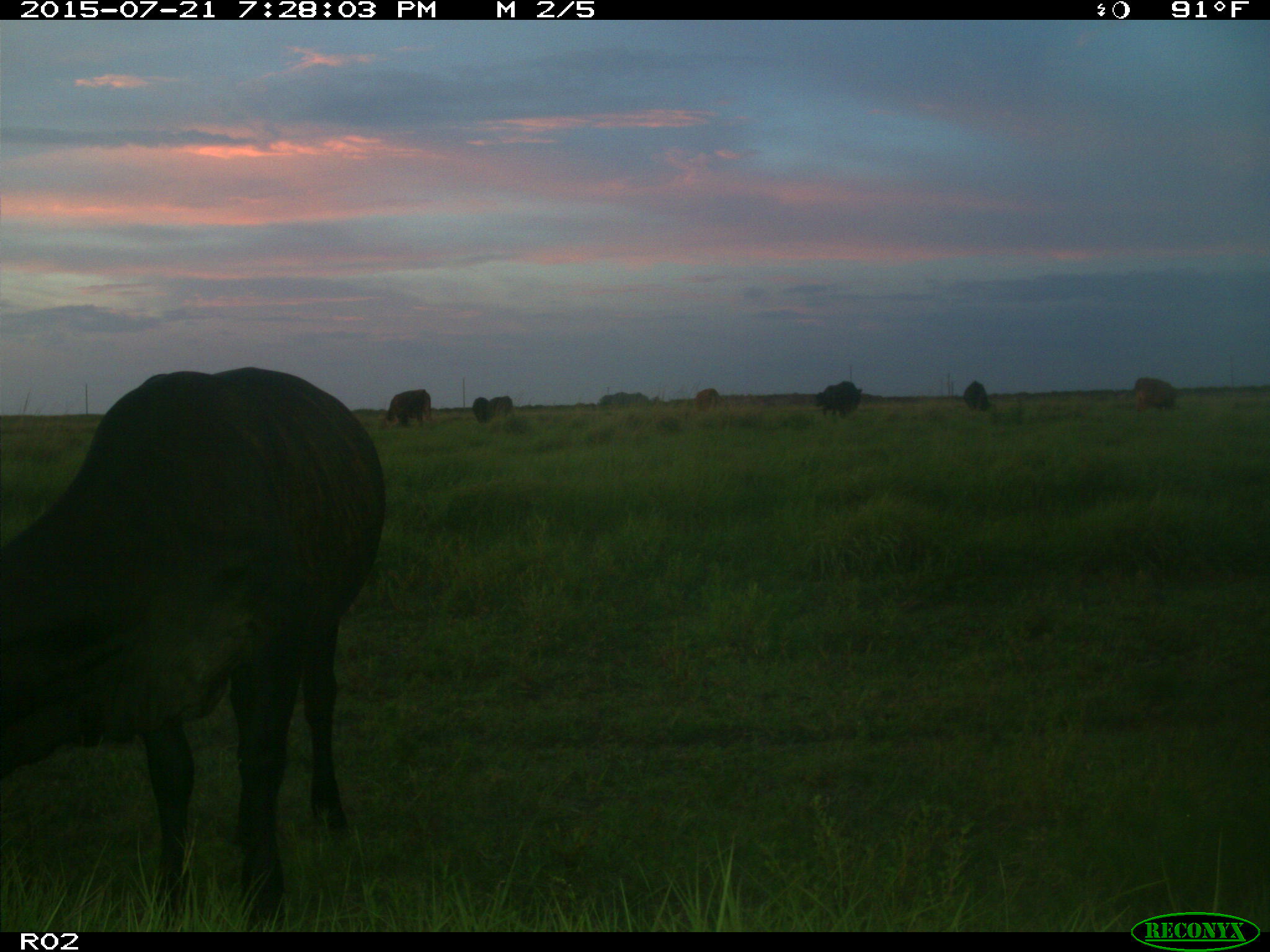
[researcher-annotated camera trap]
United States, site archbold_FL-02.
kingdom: Animalia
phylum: Chordata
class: Mammalia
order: Artiodactyla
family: Bovidae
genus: Bos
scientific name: Bos taurus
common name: domestic cow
Bos taurus (domestic cow).